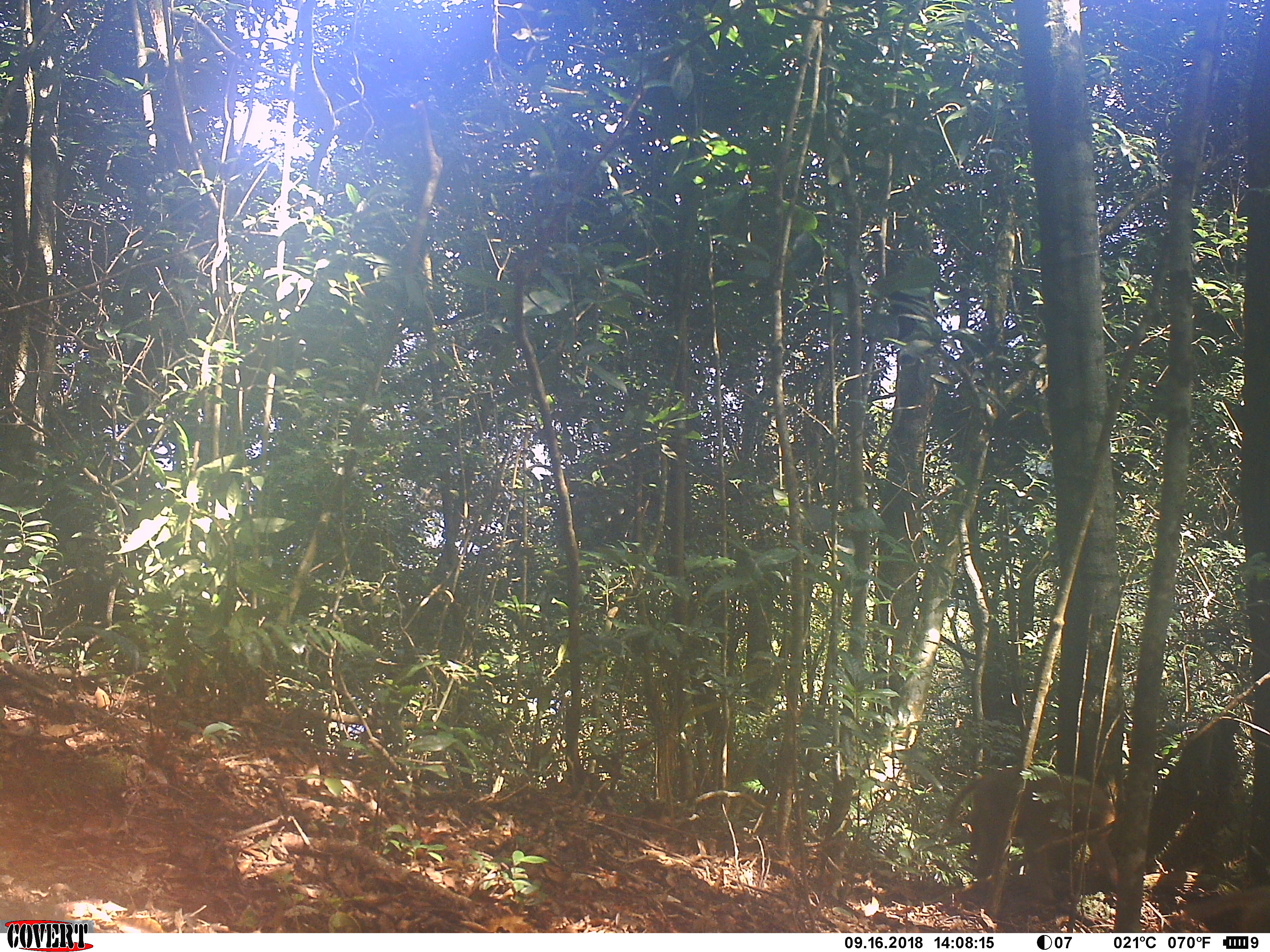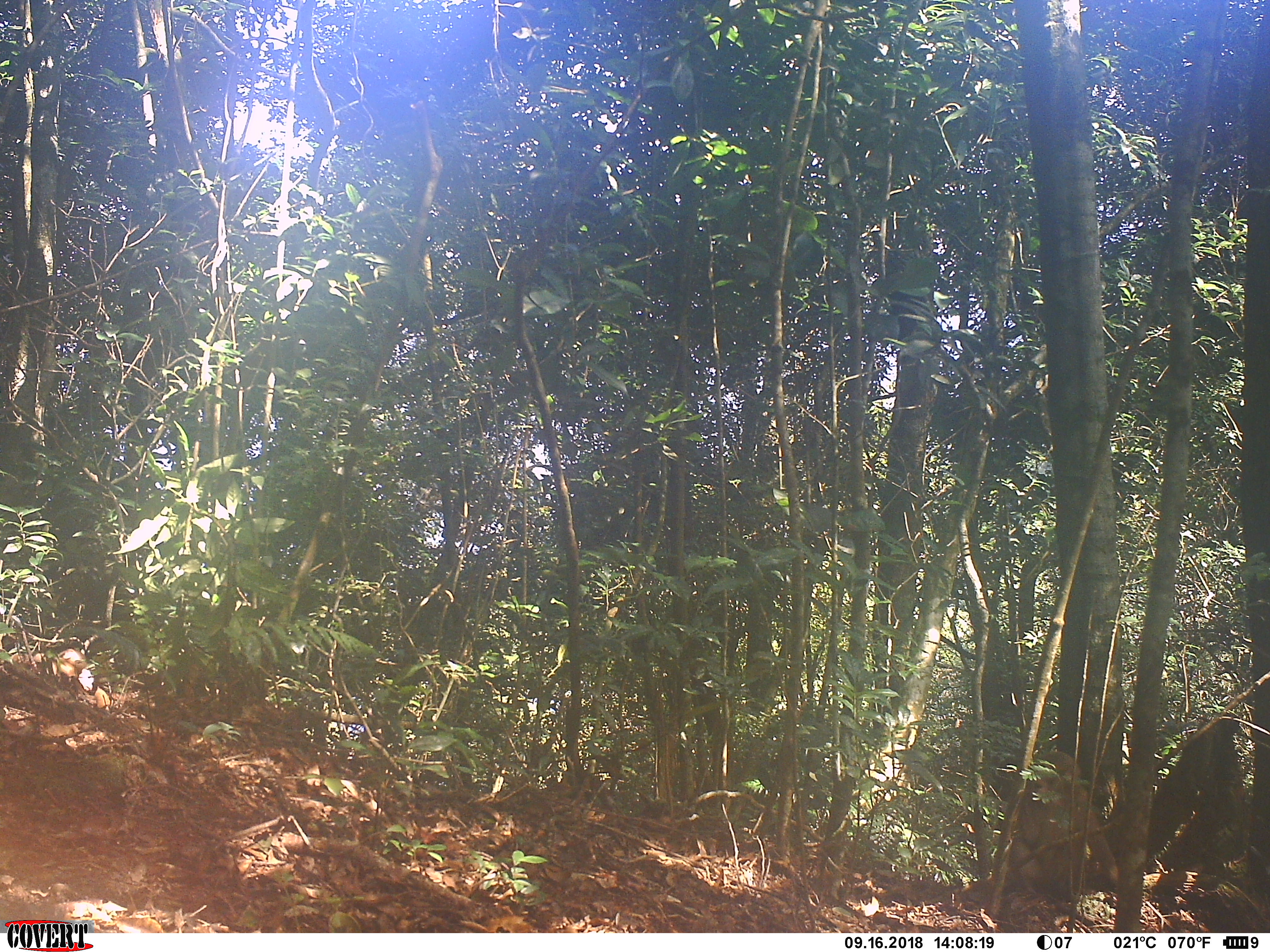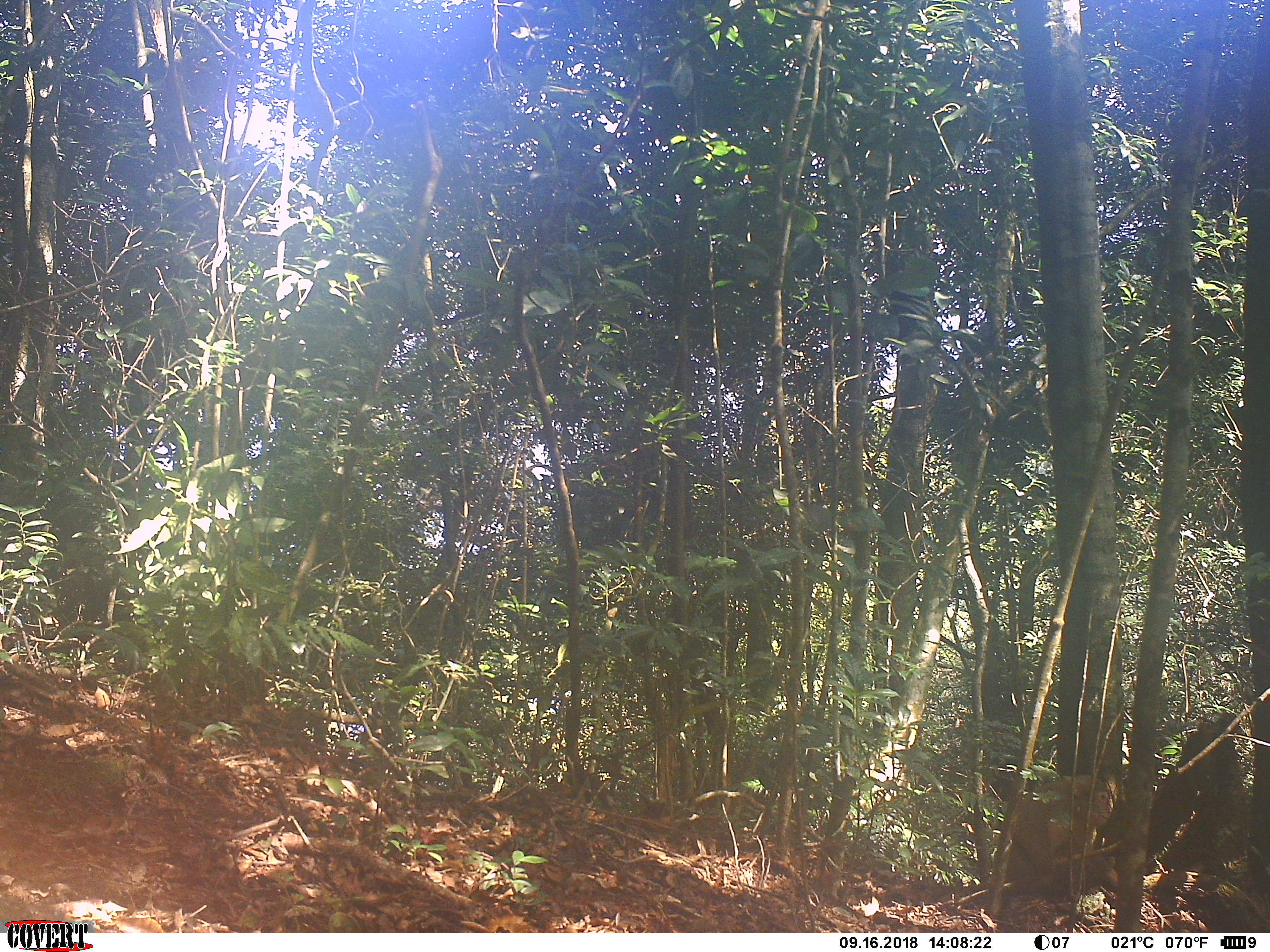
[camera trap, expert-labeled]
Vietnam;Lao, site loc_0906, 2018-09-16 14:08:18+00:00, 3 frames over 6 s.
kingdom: Animalia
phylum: Chordata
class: Mammalia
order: Primates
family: Cercopithecidae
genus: Macaca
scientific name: Macaca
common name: macaque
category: macaque not stump tailed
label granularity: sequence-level